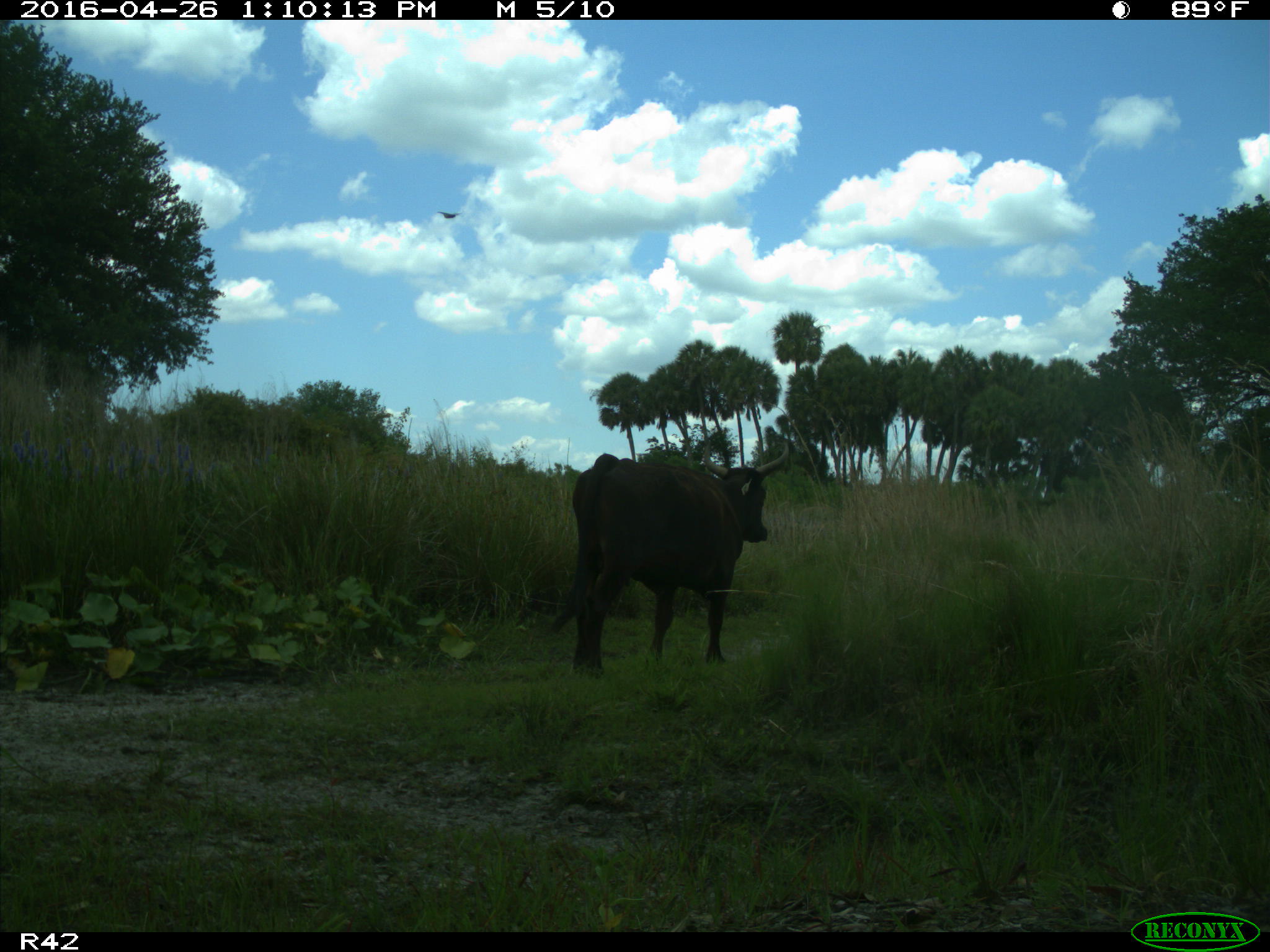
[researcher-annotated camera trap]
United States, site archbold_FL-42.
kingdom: Animalia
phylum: Chordata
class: Mammalia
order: Artiodactyla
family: Bovidae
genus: Bos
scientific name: Bos taurus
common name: domestic cow